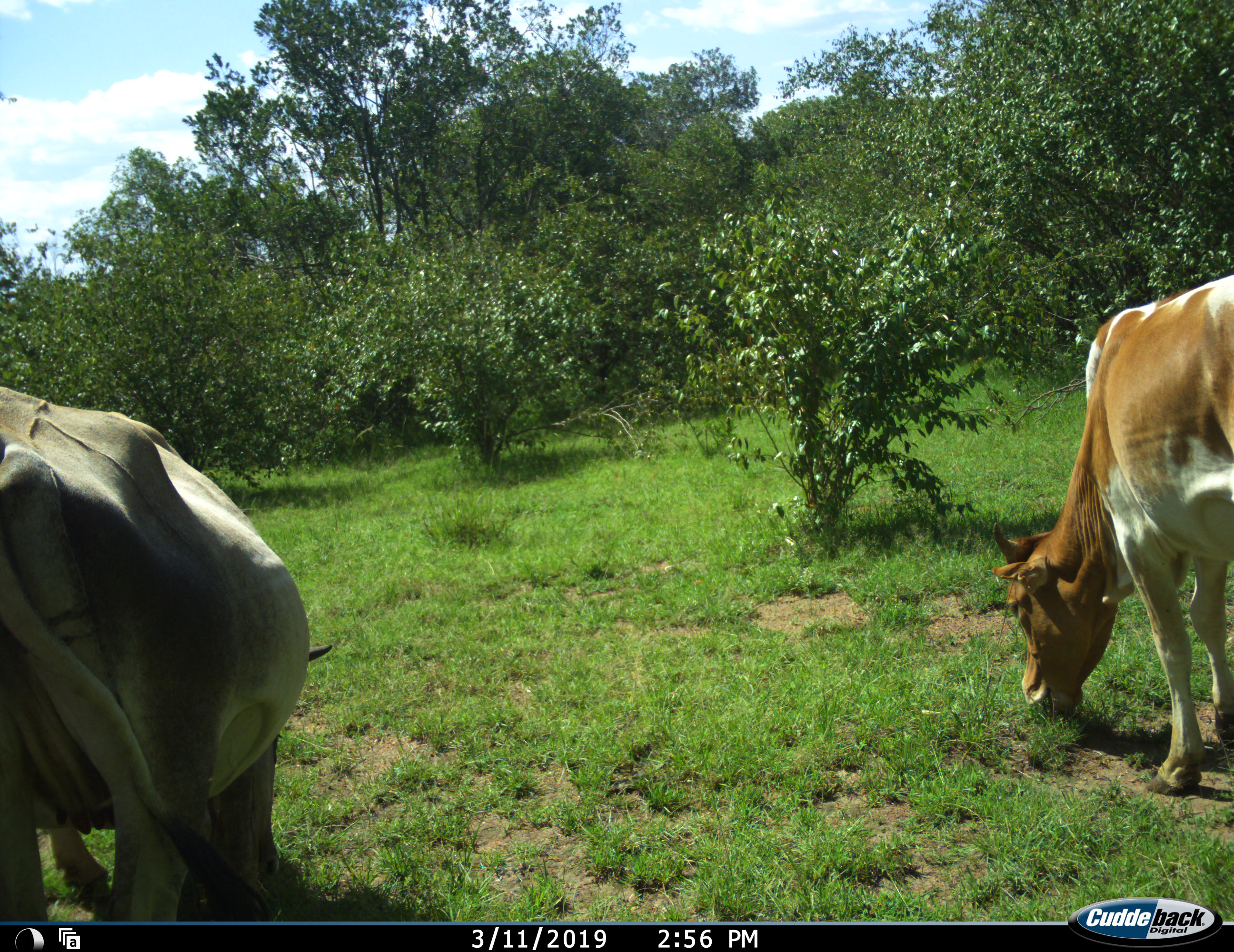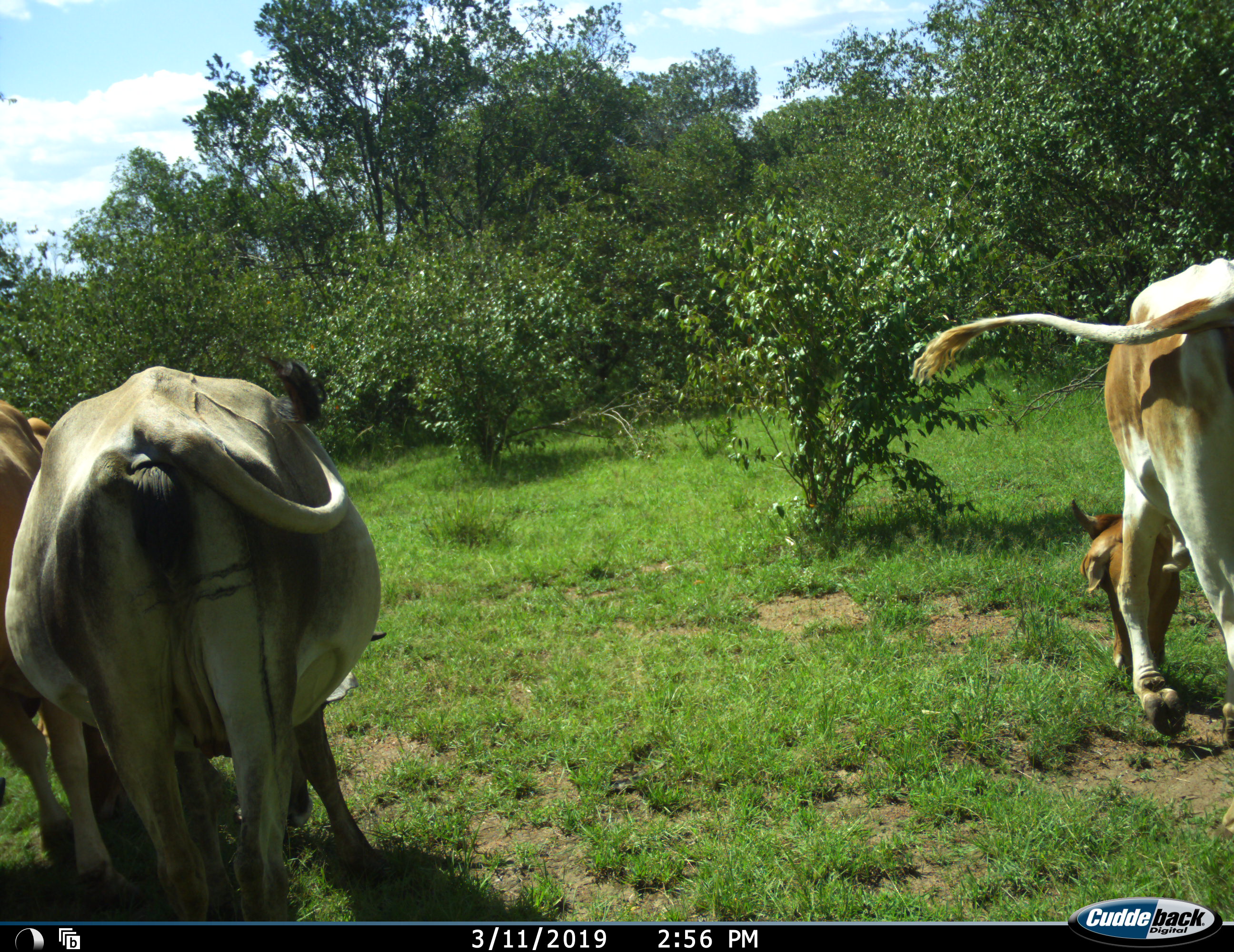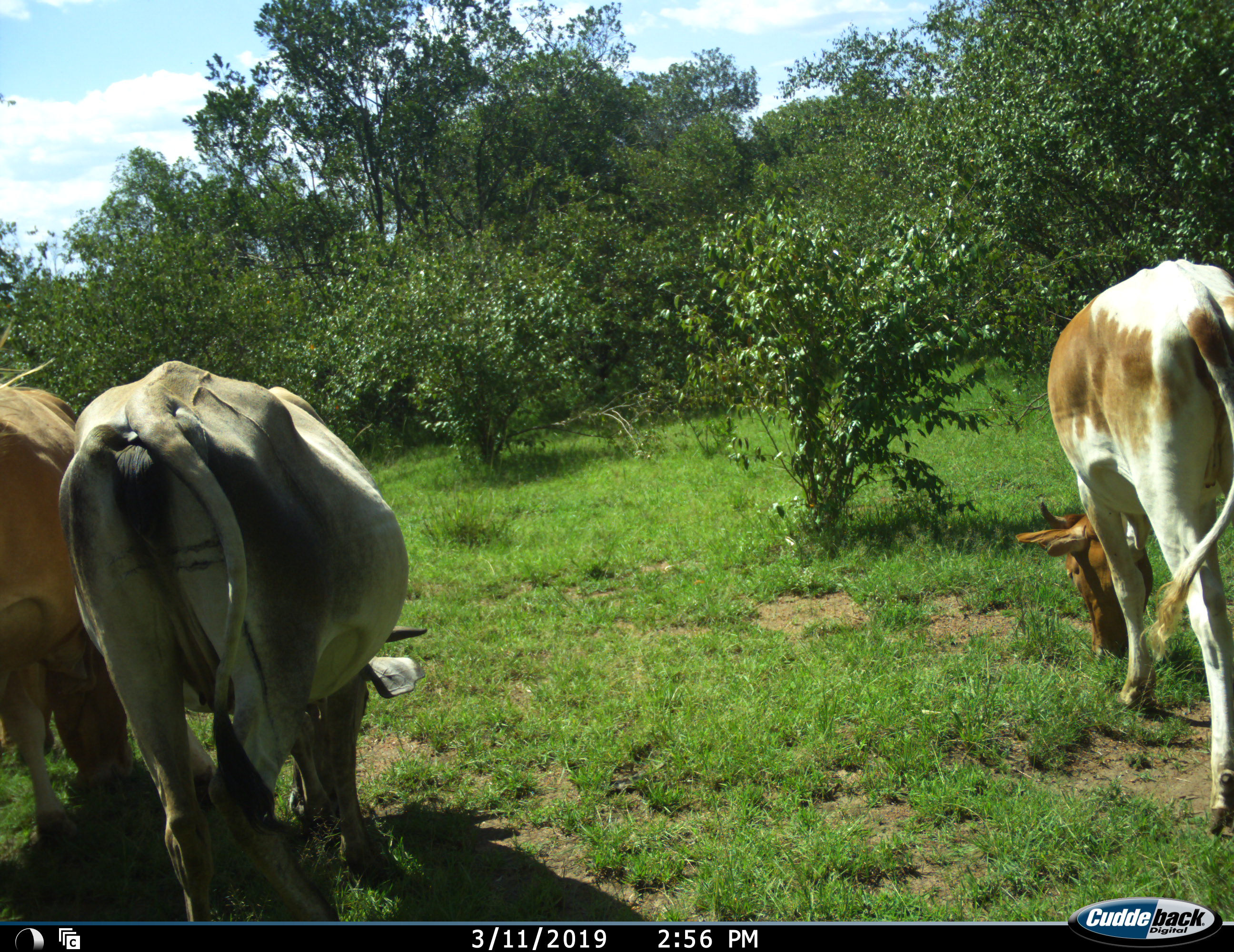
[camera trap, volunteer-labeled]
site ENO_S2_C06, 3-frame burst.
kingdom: Animalia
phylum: Chordata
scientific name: Vertebrata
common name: domestic animal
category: domesticanimal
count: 3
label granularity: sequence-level